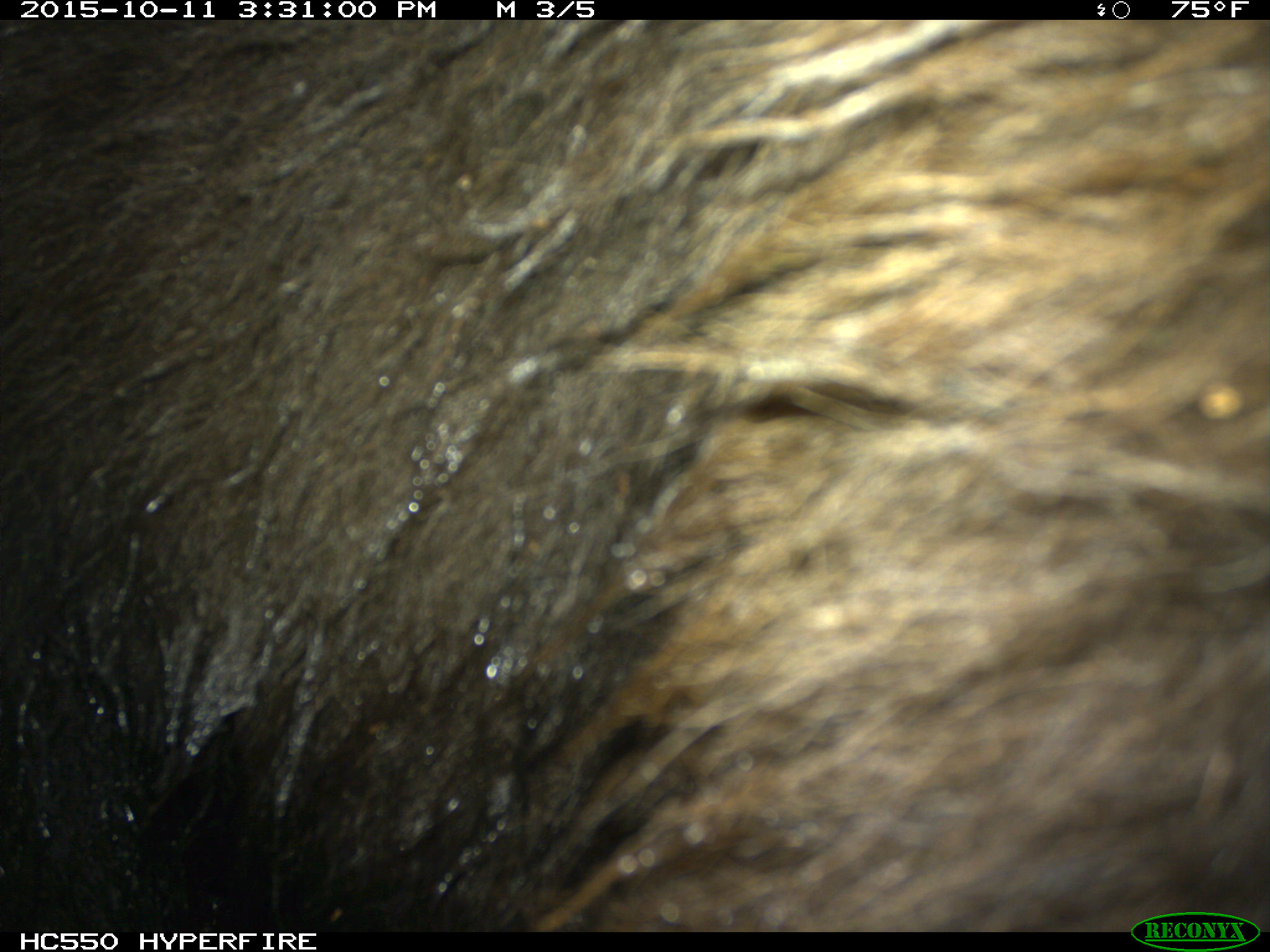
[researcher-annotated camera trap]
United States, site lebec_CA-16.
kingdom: Animalia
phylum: Chordata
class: Mammalia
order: Carnivora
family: Ursidae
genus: Ursus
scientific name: Ursus americanus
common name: american black bear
Ursus americanus (american black bear).